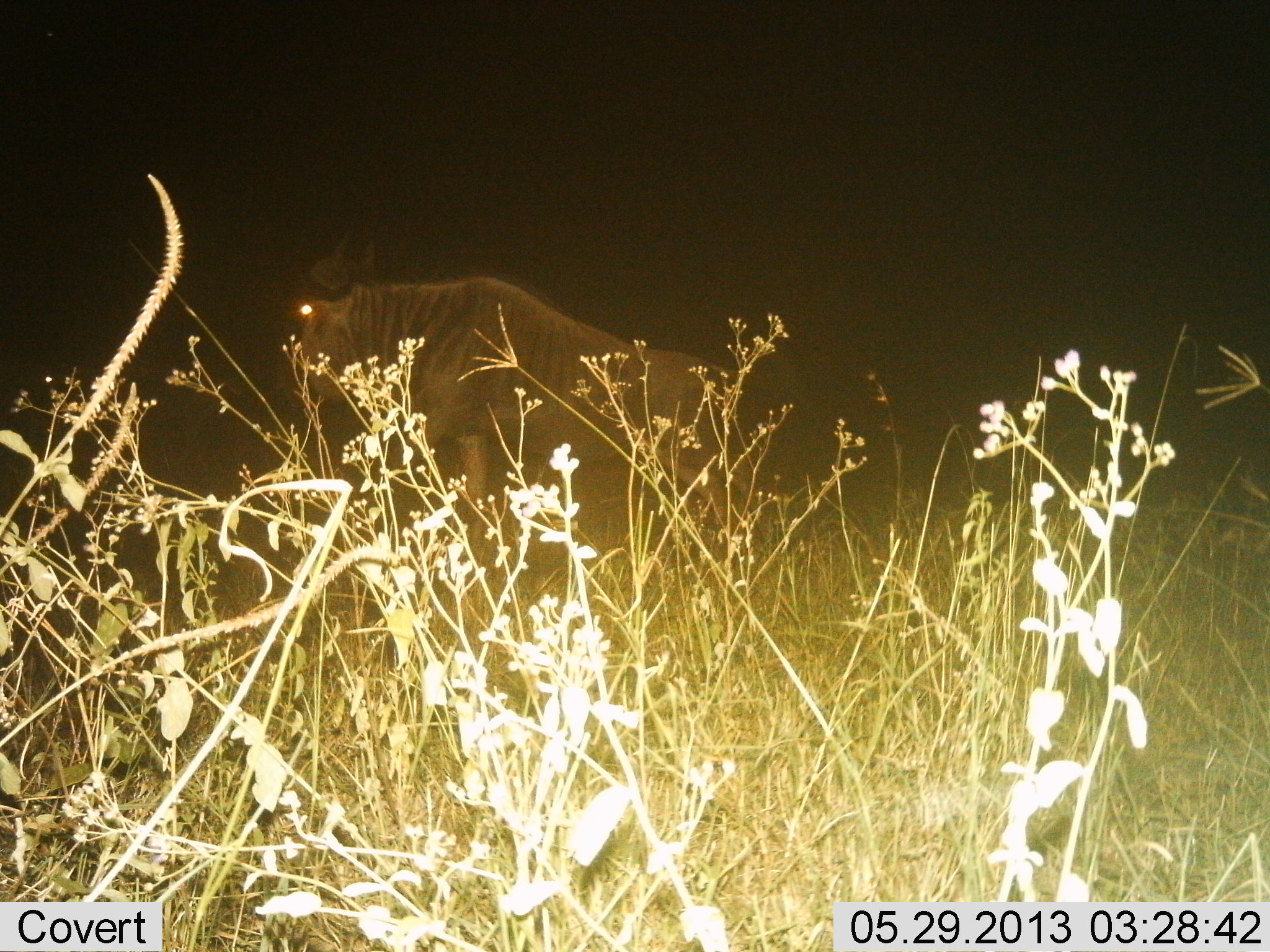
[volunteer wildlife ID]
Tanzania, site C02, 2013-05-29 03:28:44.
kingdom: Animalia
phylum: Chordata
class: Mammalia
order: Artiodactyla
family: Bovidae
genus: Connochaetes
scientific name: Connochaetes taurinus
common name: blue wildebeest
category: wildebeest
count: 1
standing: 69%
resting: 0%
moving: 34%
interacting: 0%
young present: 0%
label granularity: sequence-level